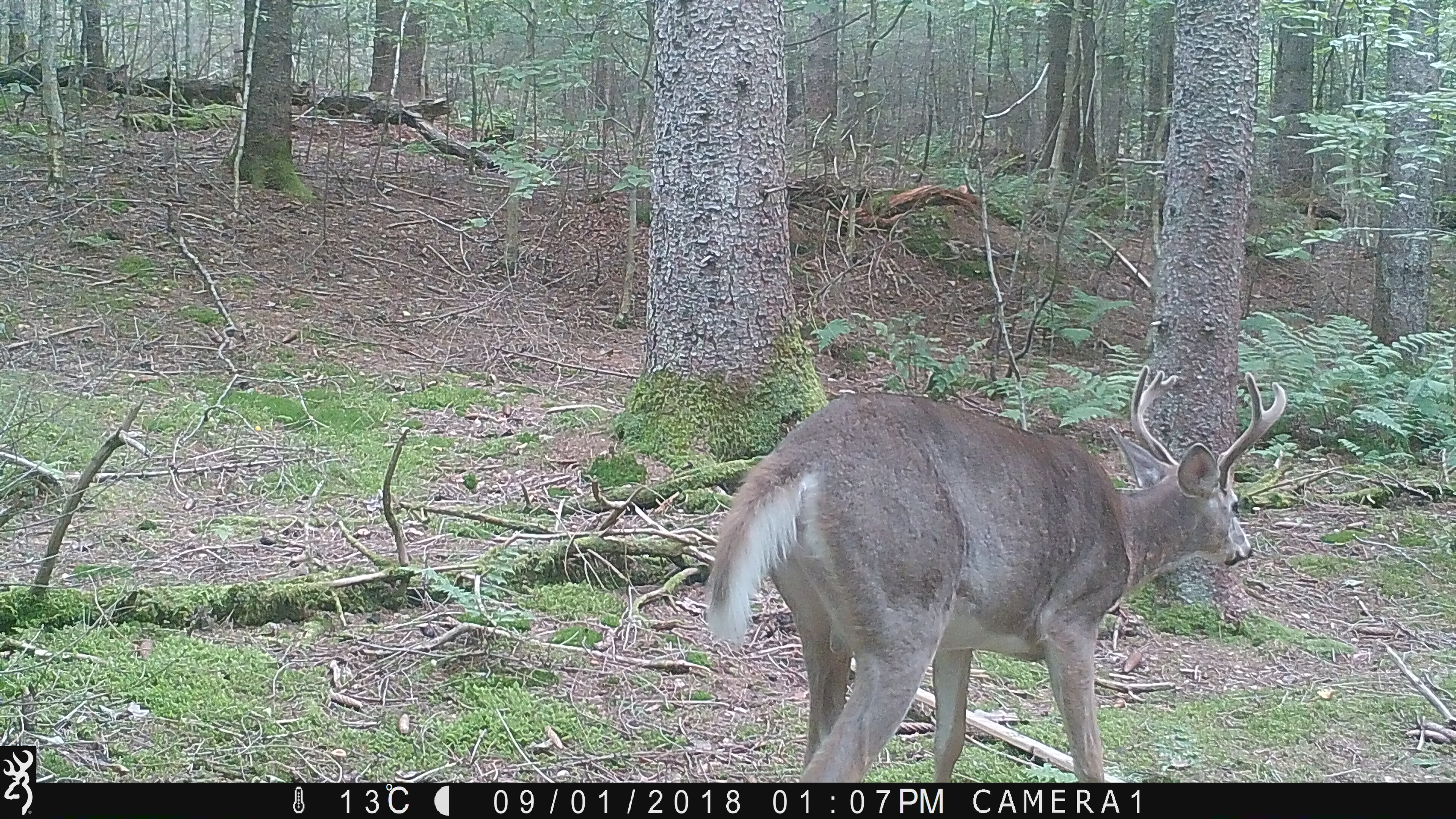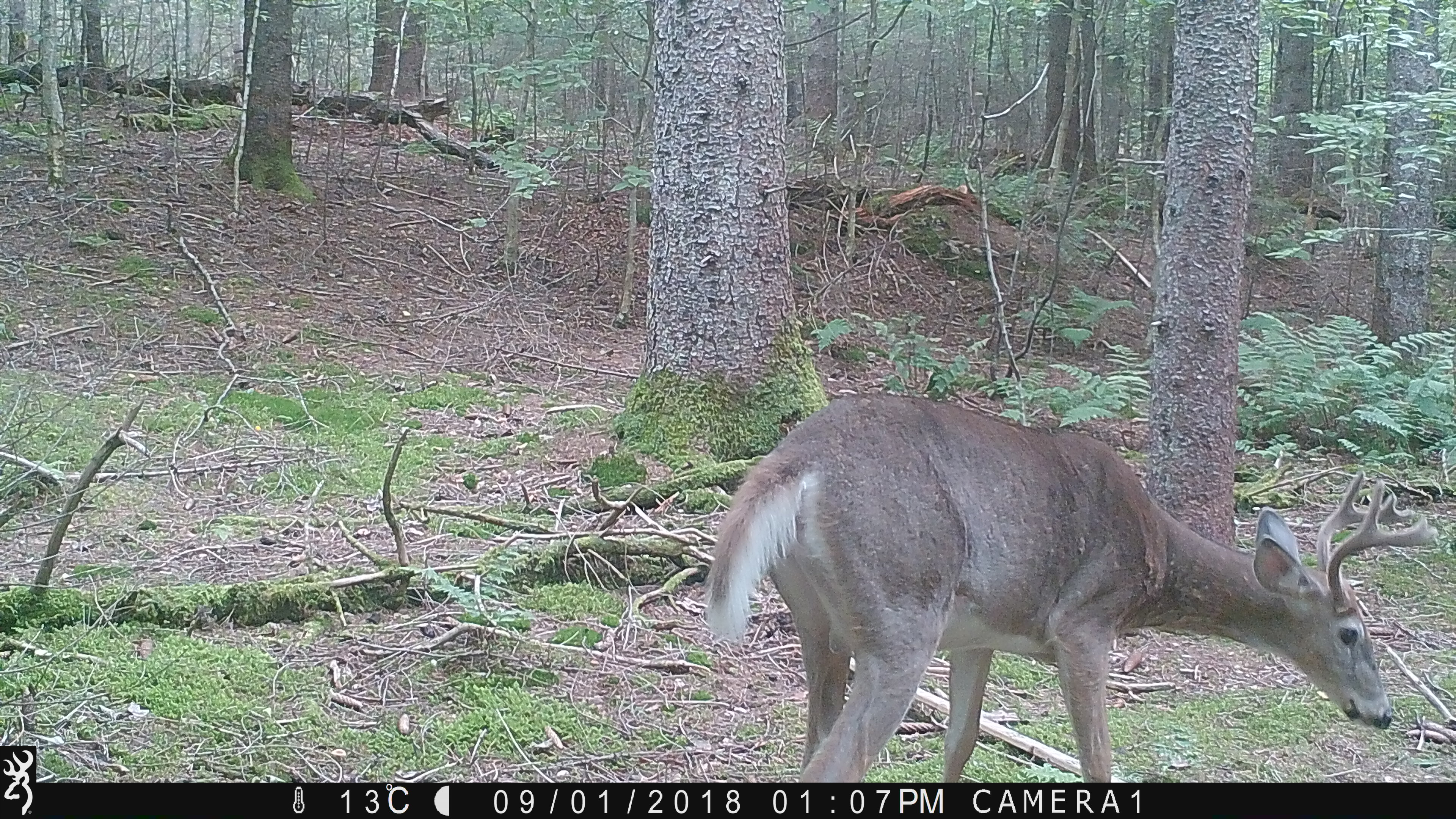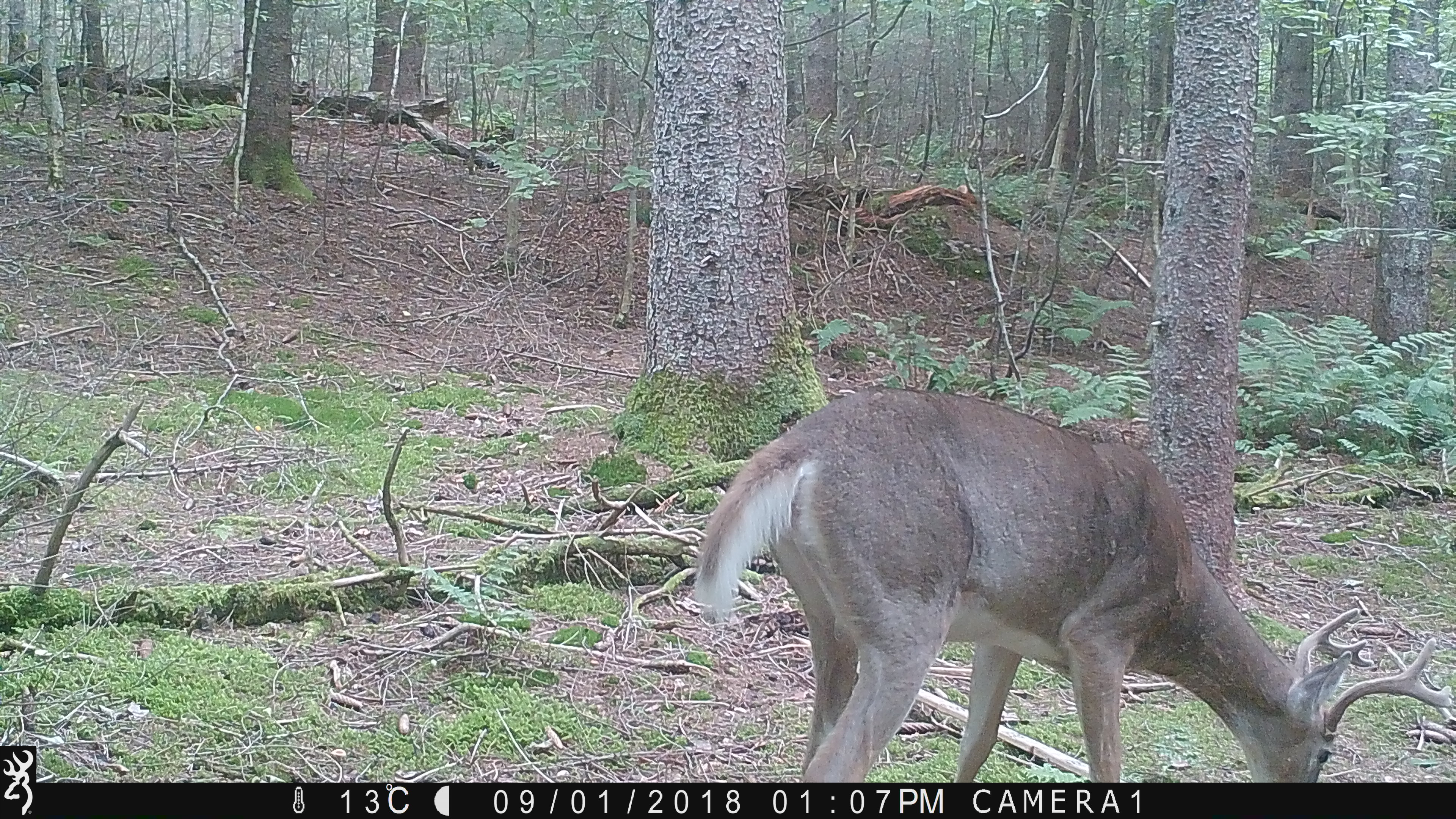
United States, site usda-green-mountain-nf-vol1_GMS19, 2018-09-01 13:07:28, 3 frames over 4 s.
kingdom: Animalia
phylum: Chordata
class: Mammalia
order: Artiodactyla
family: Cervidae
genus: Odocoileus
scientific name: Odocoileus virginianus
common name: white-tailed deer